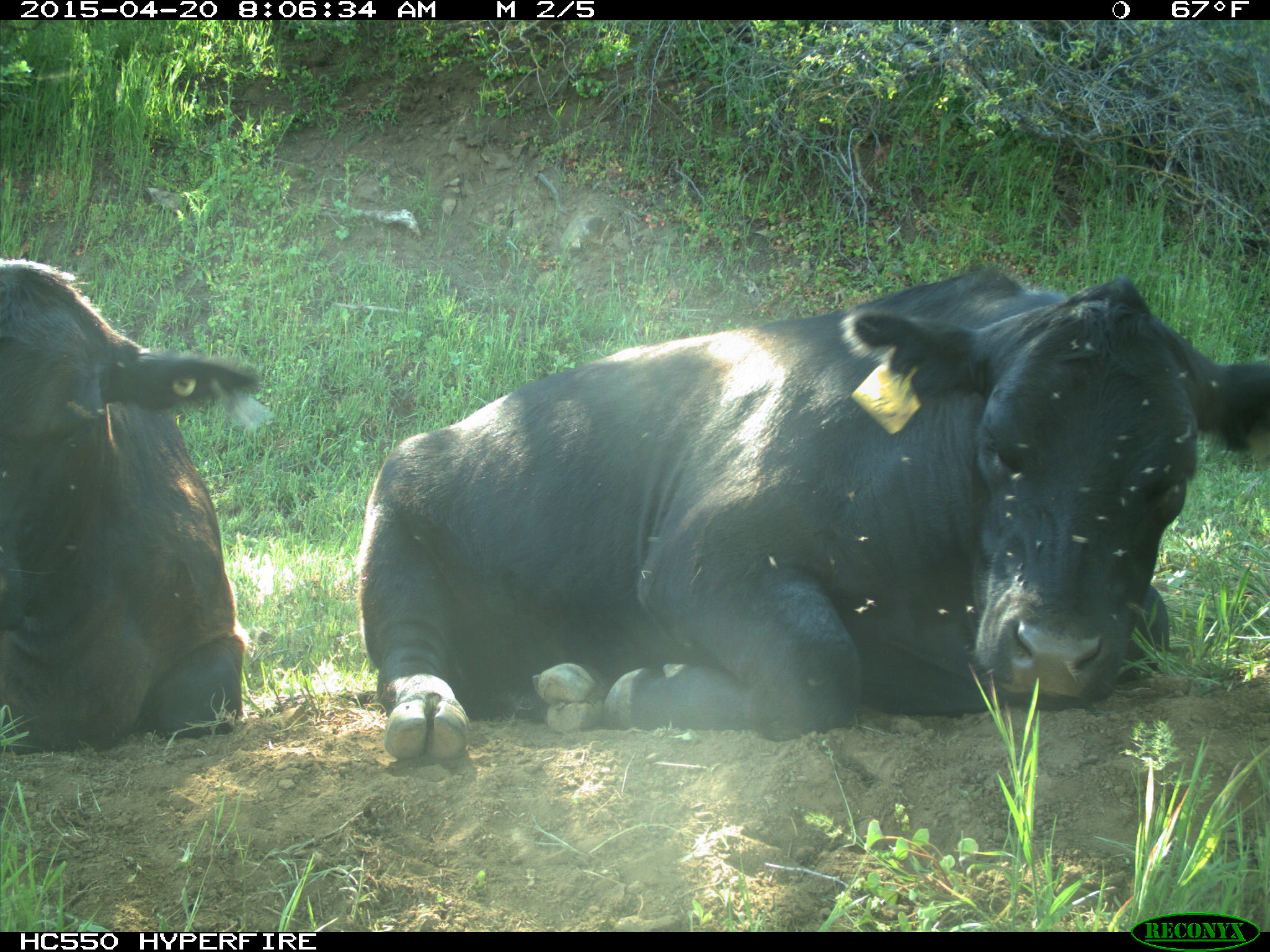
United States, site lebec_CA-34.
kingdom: Animalia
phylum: Chordata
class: Mammalia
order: Artiodactyla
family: Bovidae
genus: Bos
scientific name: Bos taurus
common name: domestic cow